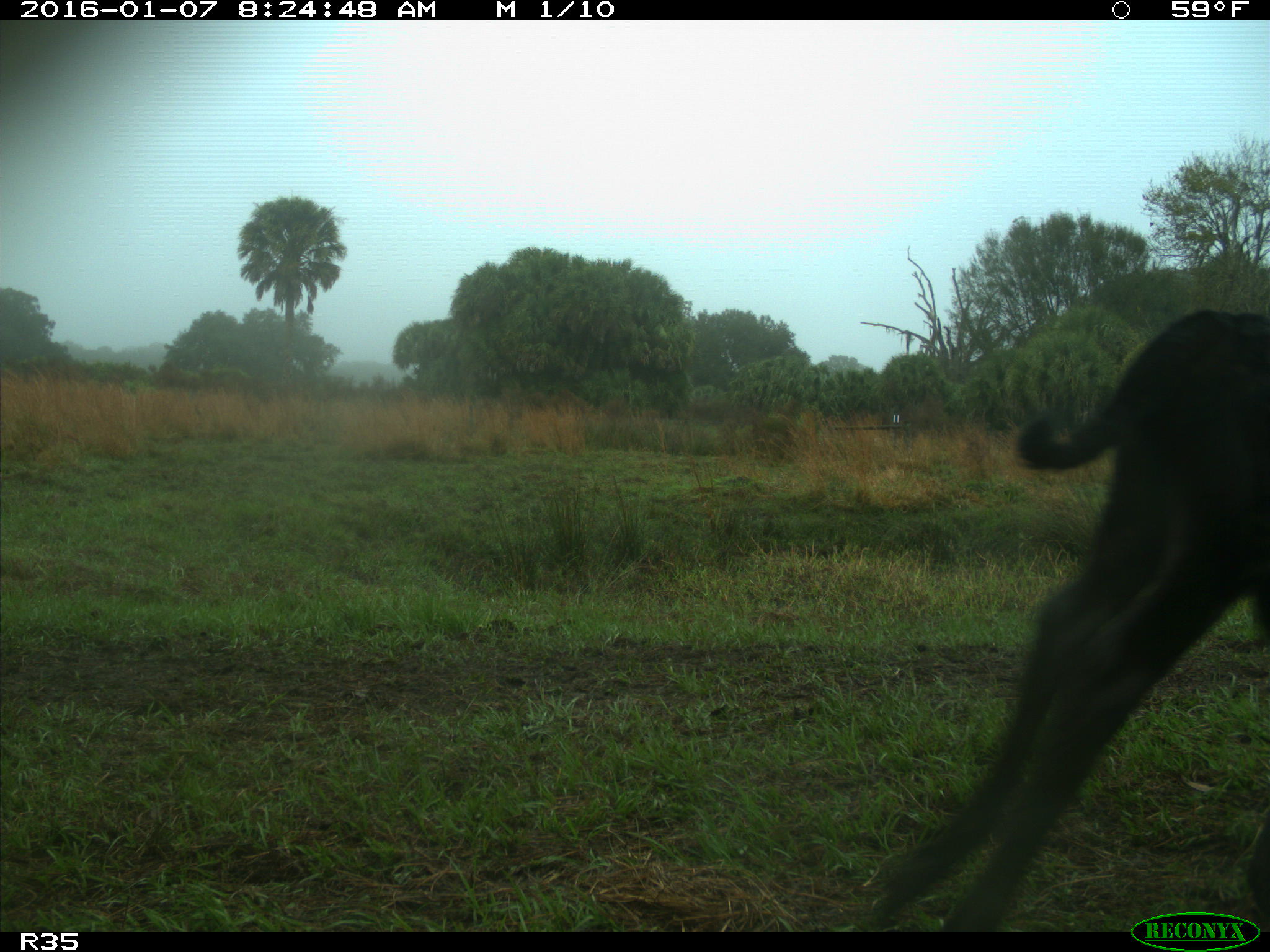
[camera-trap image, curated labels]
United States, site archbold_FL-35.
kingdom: Animalia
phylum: Chordata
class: Mammalia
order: Artiodactyla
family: Bovidae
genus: Bos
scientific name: Bos taurus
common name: domestic cow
Bos taurus (domestic cow).